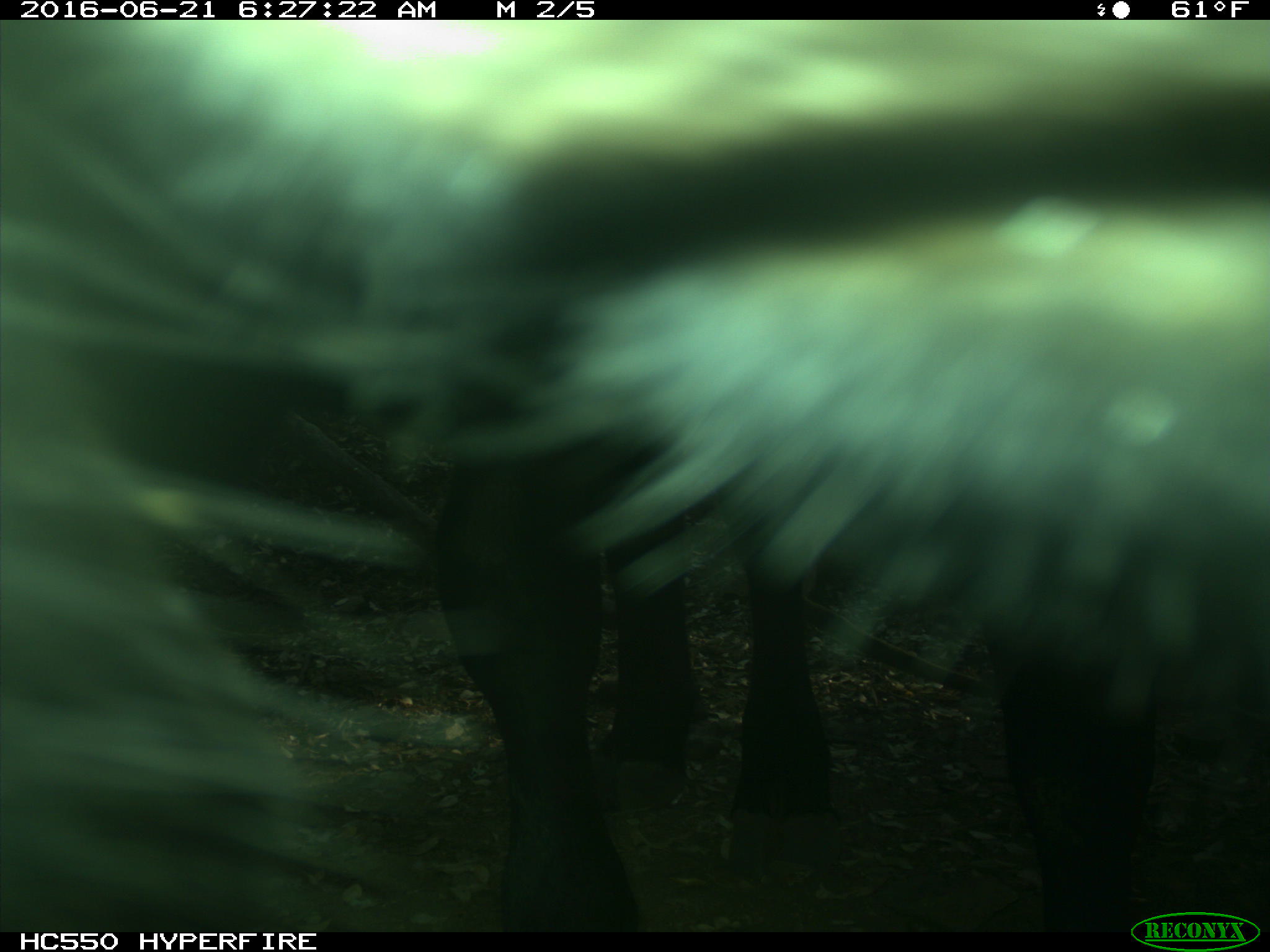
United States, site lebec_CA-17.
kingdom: Animalia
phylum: Chordata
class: Mammalia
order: Artiodactyla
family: Bovidae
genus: Bos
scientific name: Bos taurus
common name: domestic cow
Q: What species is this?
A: Bos taurus (domestic cow).